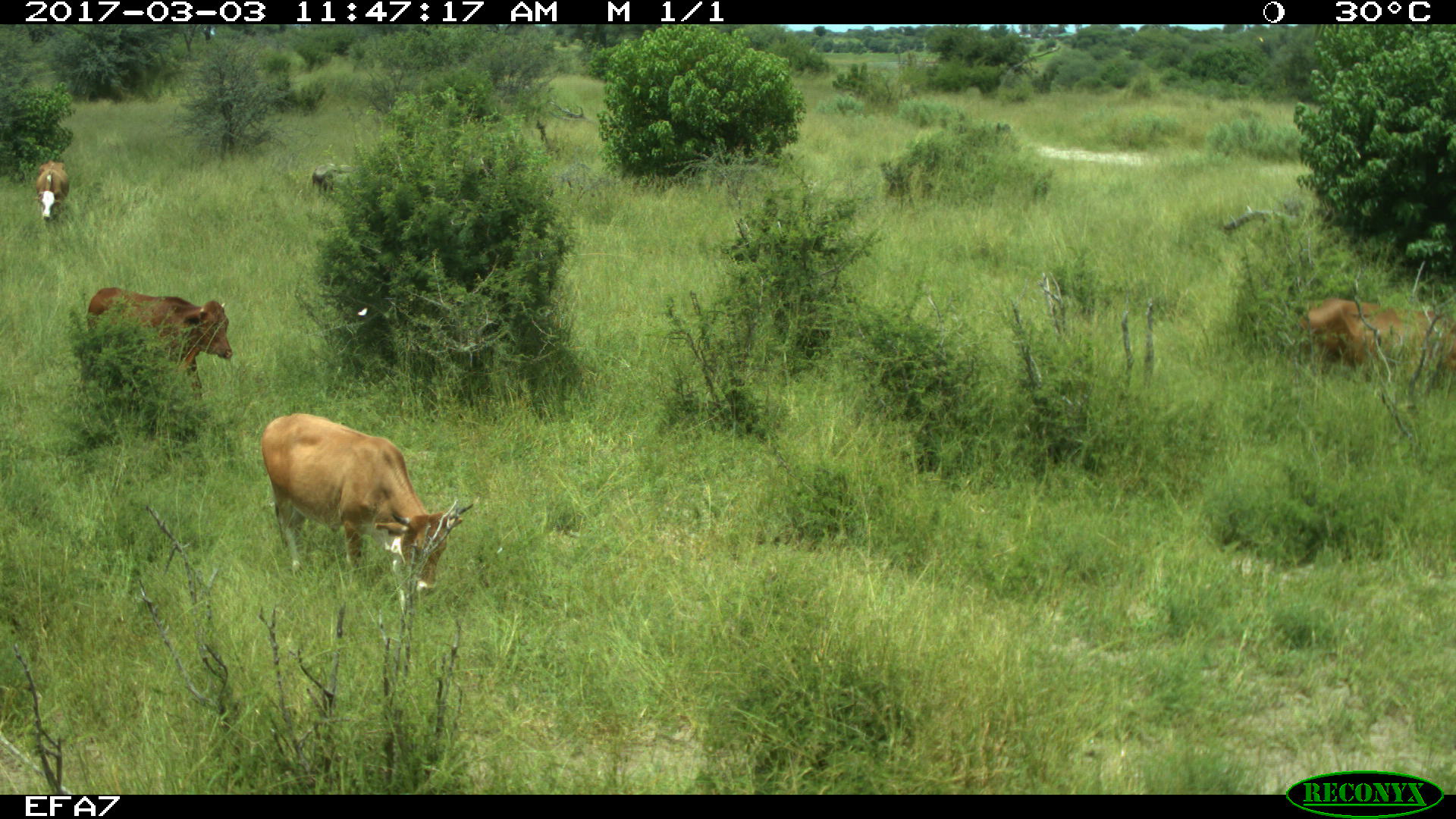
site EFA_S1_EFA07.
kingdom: Animalia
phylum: Chordata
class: Mammalia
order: Artiodactyla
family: Bovidae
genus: Bos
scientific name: Bos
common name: cattle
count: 4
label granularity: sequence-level